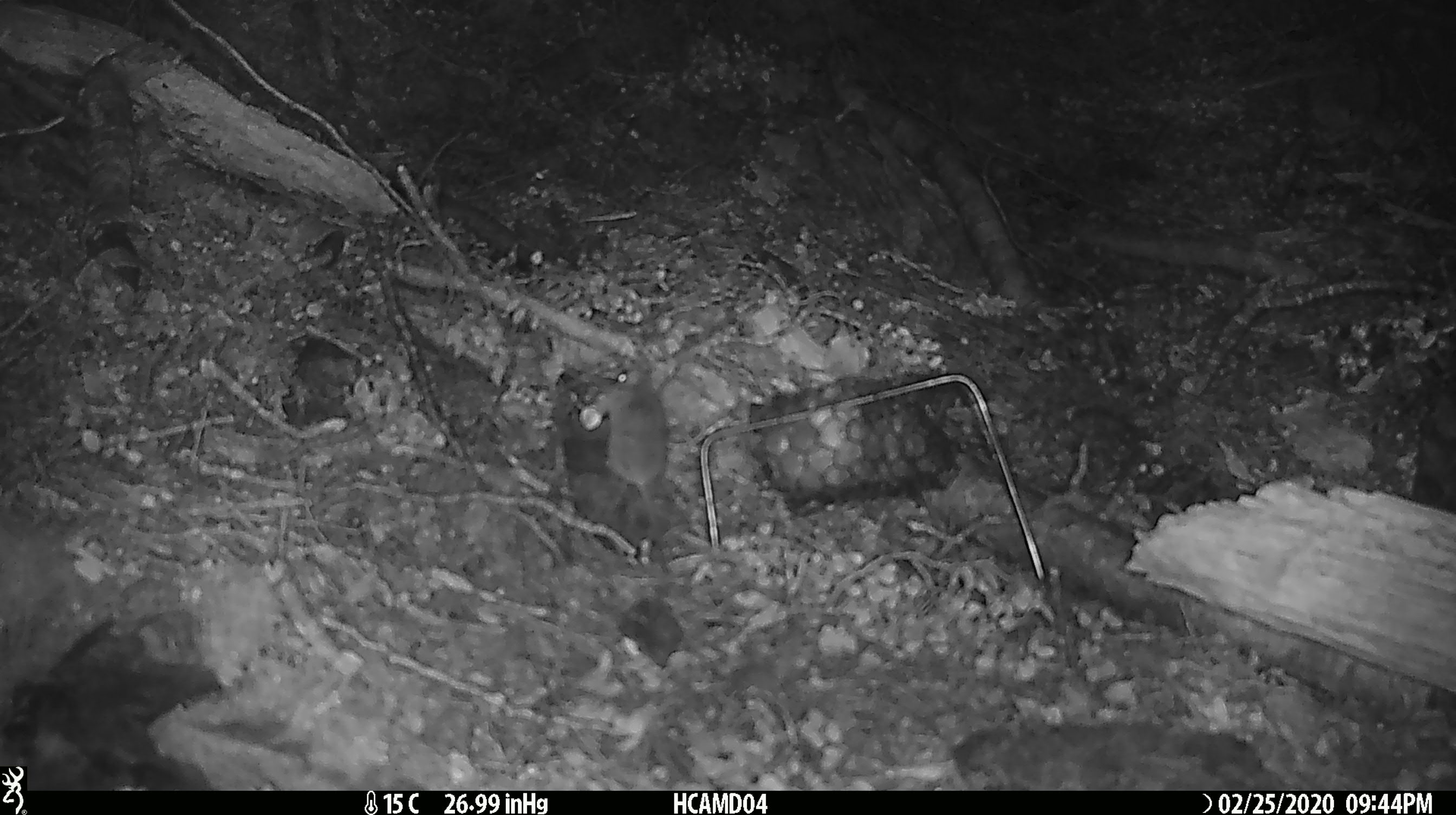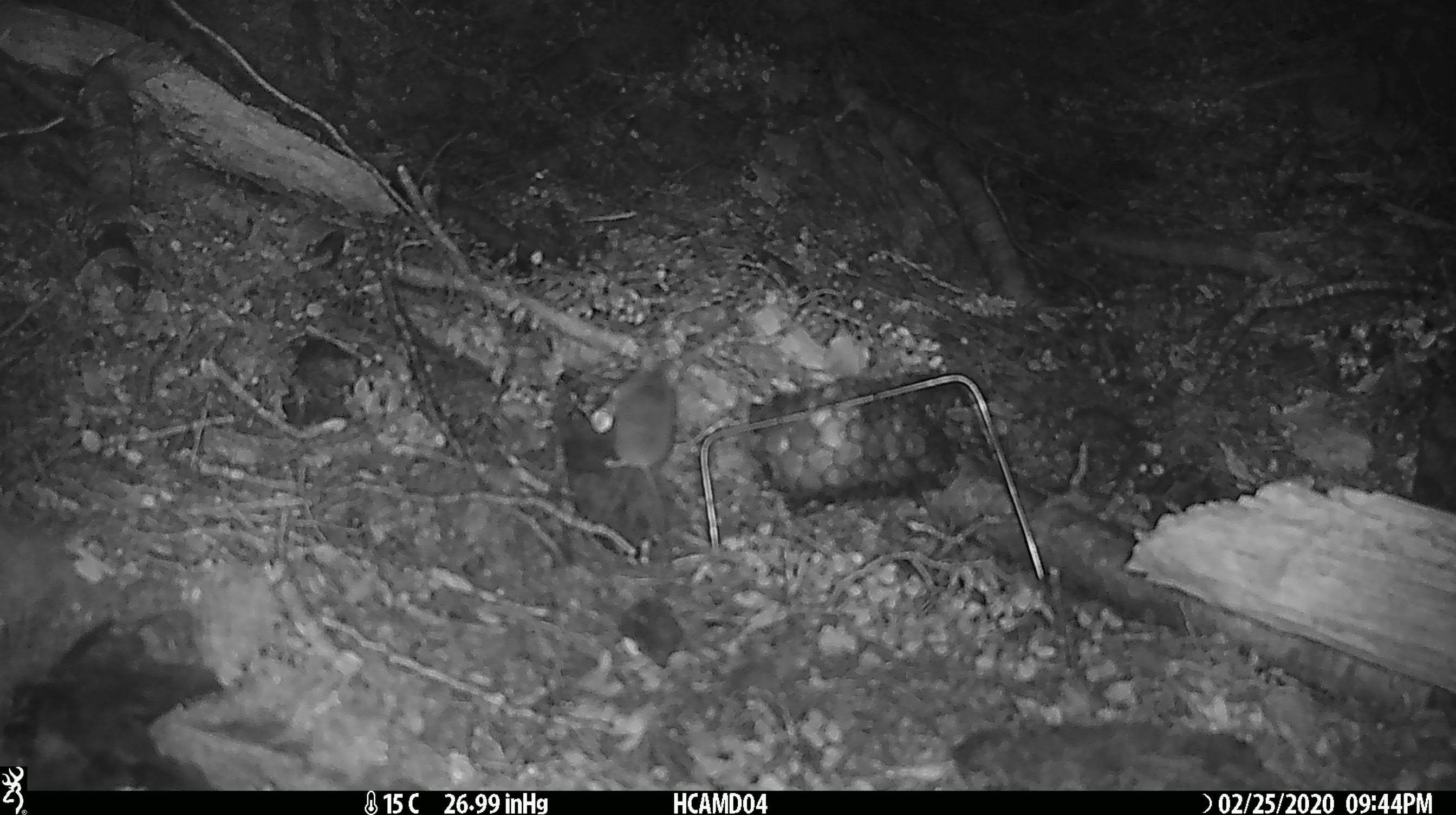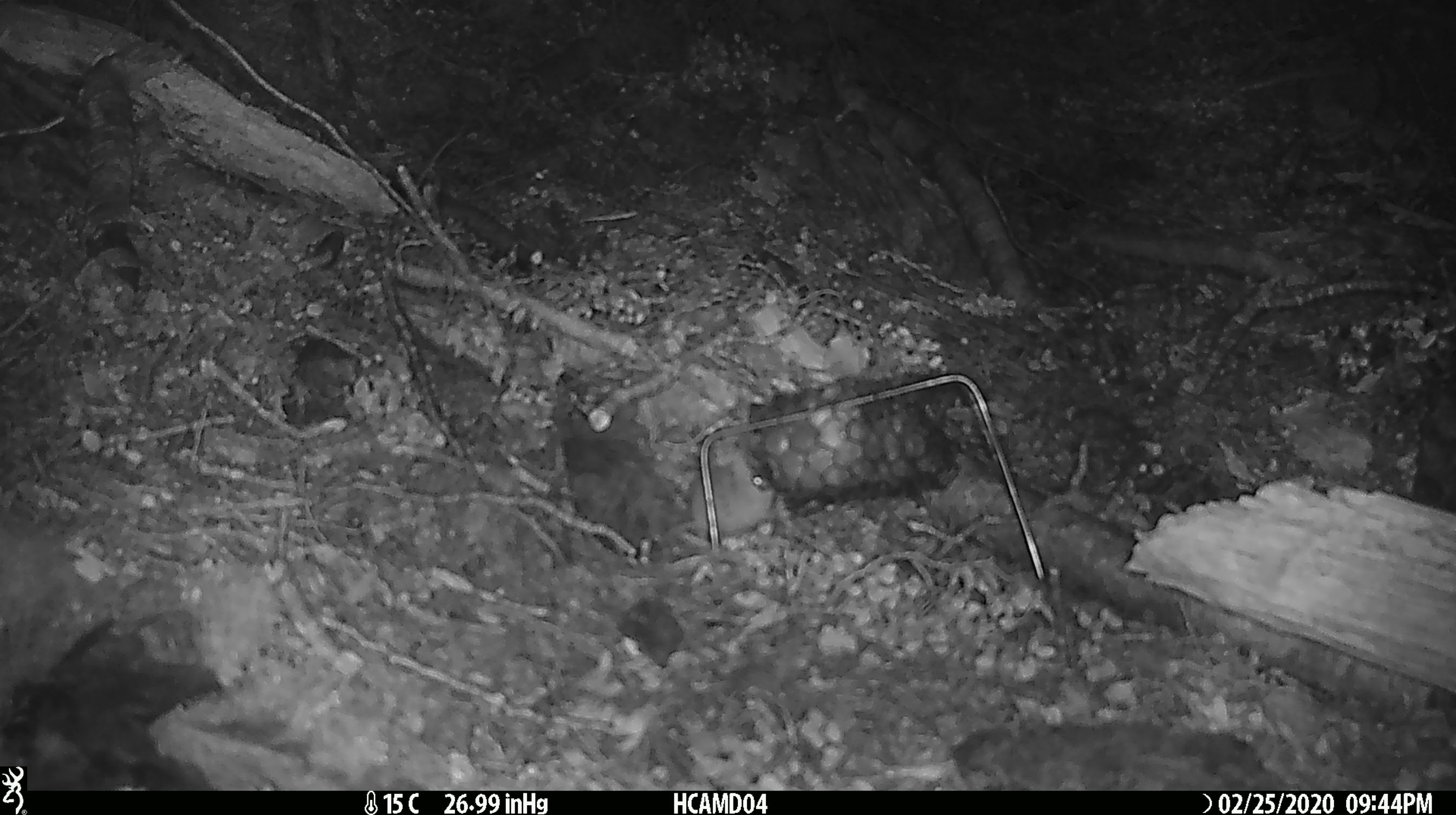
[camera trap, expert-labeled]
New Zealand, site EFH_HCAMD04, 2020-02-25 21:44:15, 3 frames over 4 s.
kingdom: Animalia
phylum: Chordata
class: Mammalia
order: Rodentia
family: Muridae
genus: Mus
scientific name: Mus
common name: mouse